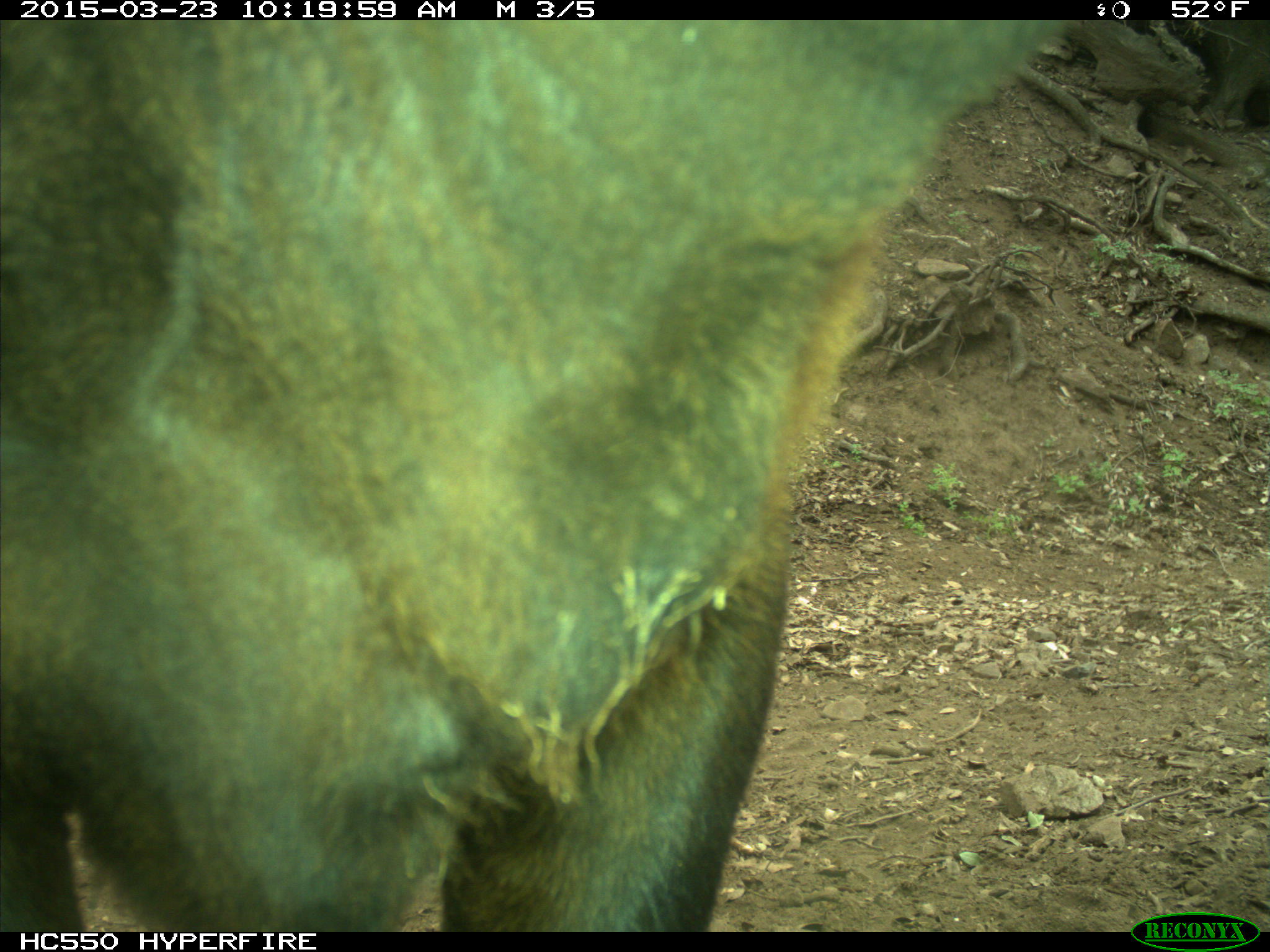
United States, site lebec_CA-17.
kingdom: Animalia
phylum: Chordata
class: Mammalia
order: Artiodactyla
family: Bovidae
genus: Bos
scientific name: Bos taurus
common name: domestic cow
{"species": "Bos taurus (domestic cow)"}